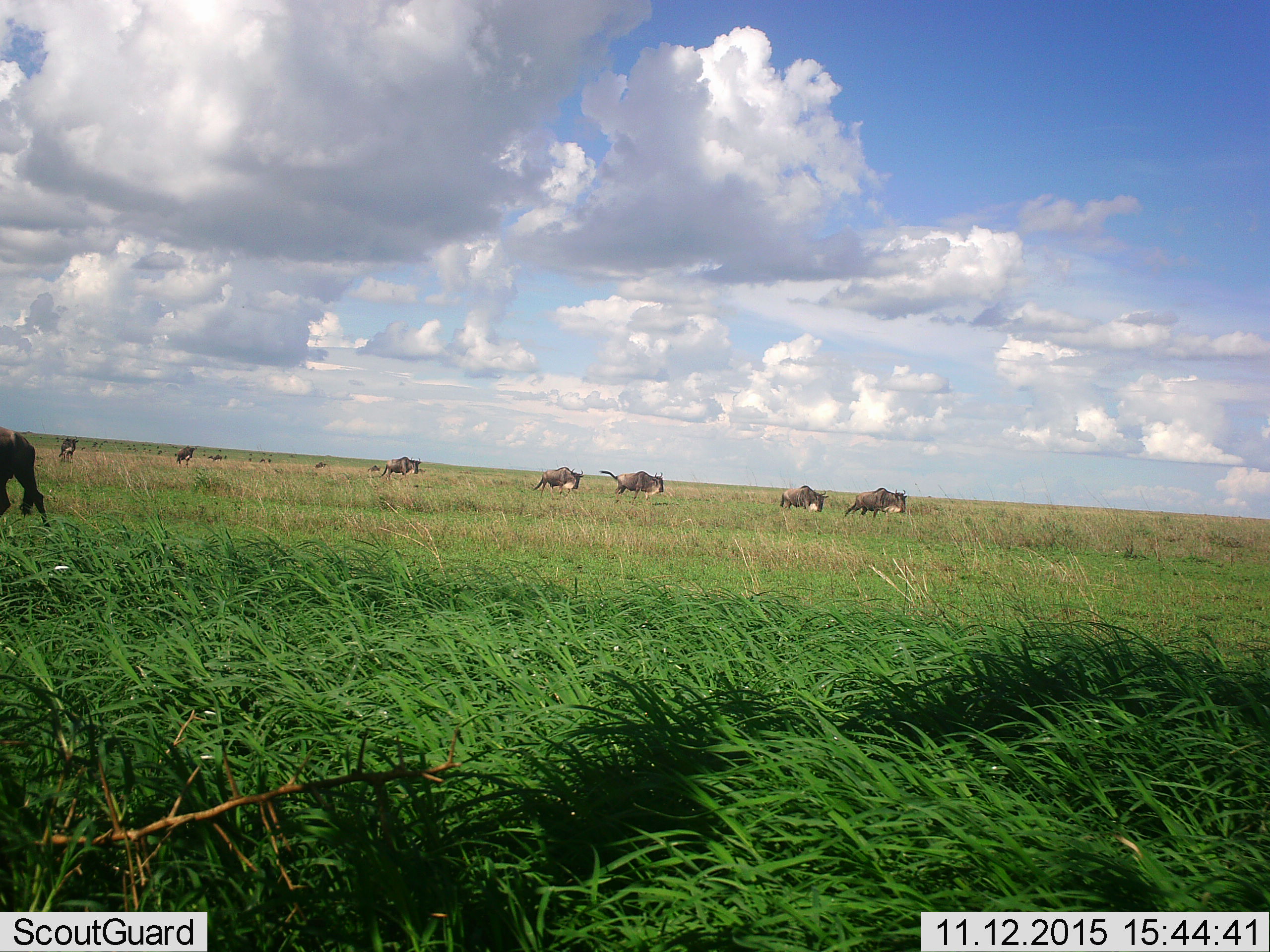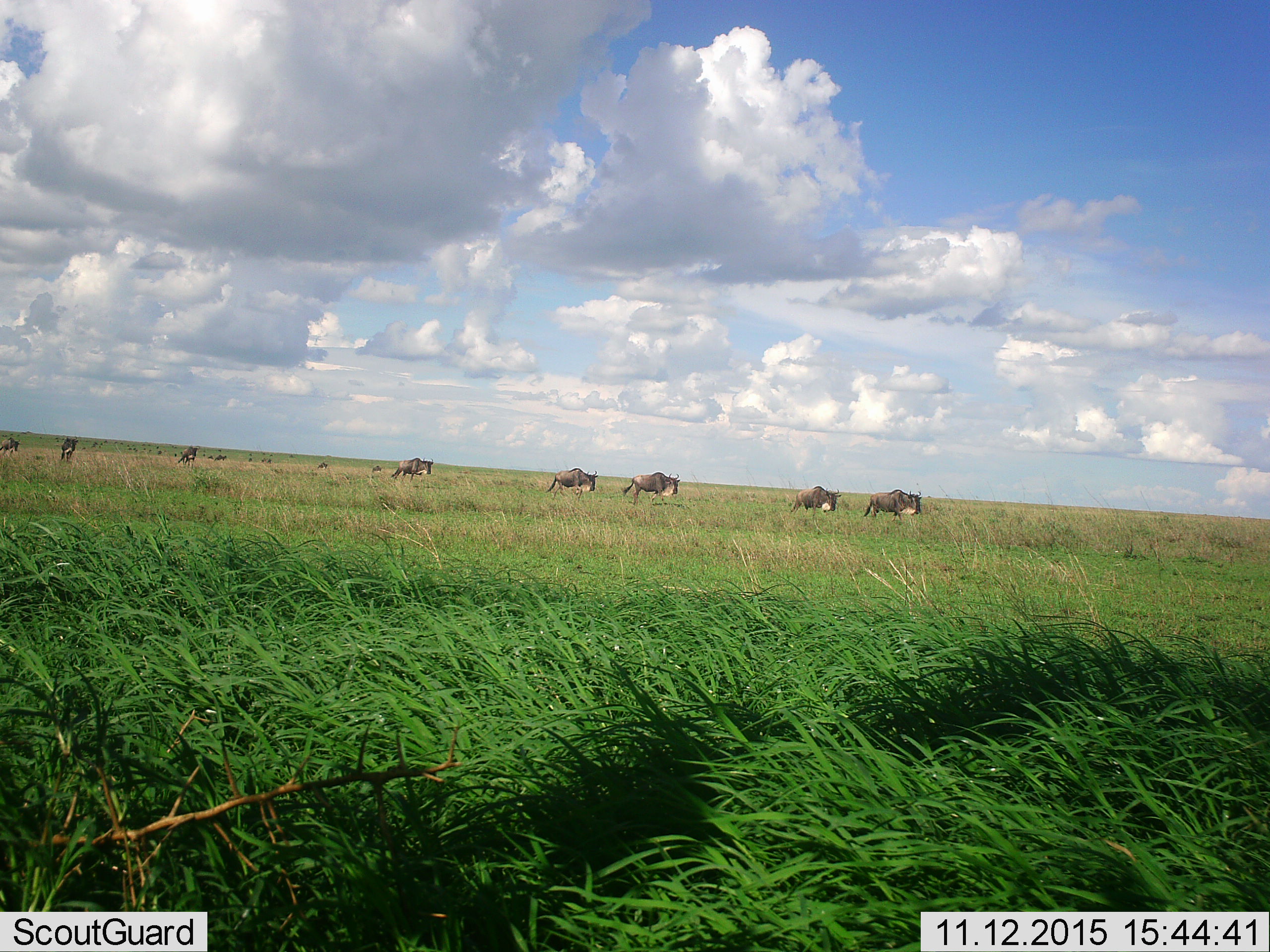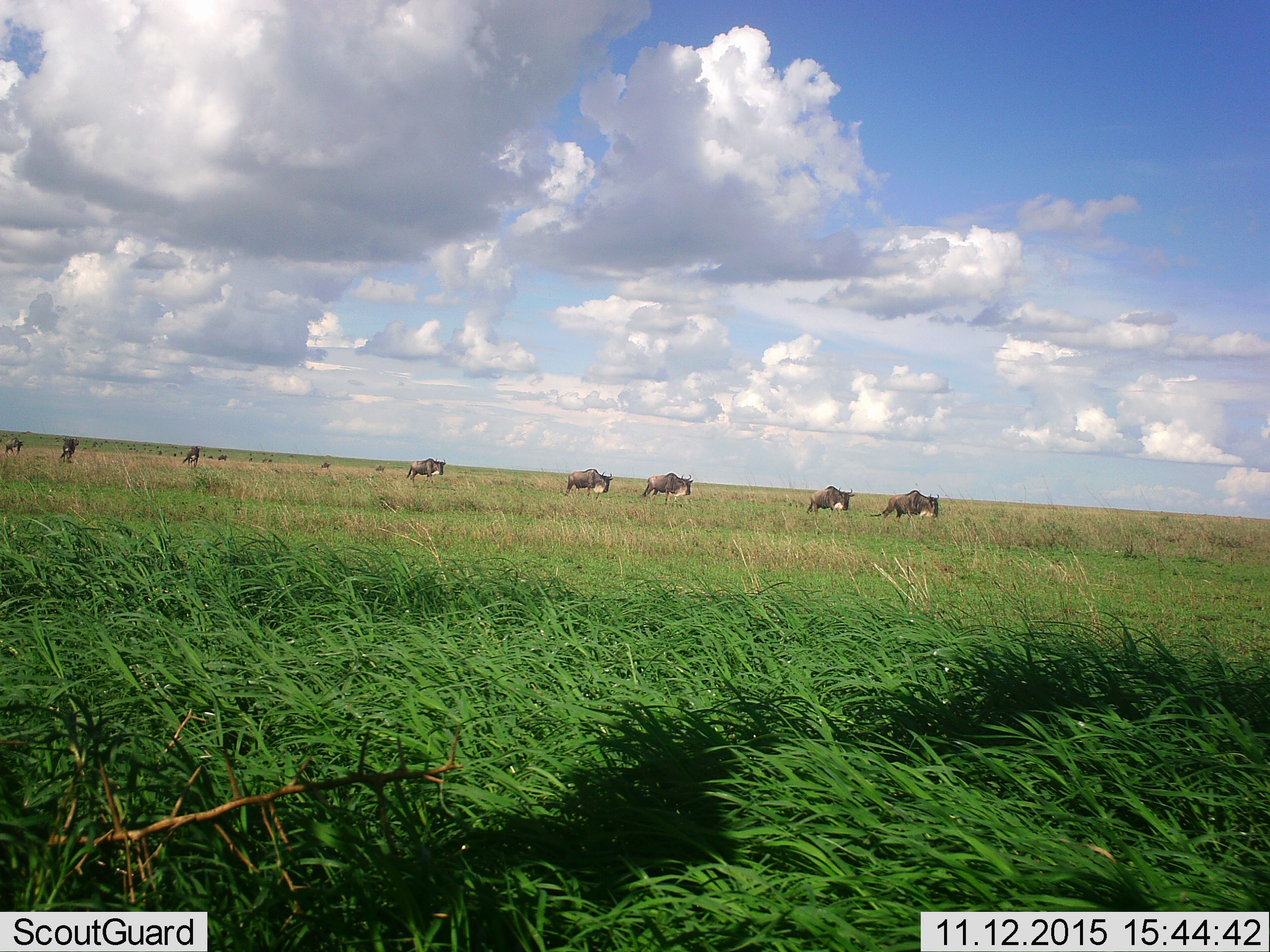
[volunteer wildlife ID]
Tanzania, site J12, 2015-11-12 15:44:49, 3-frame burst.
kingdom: Animalia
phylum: Chordata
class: Mammalia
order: Artiodactyla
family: Bovidae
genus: Connochaetes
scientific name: Connochaetes taurinus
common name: blue wildebeest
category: wildebeest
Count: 11-50.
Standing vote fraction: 20%.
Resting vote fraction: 0%.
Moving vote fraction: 100%.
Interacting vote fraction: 0%.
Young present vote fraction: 0%.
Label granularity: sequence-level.